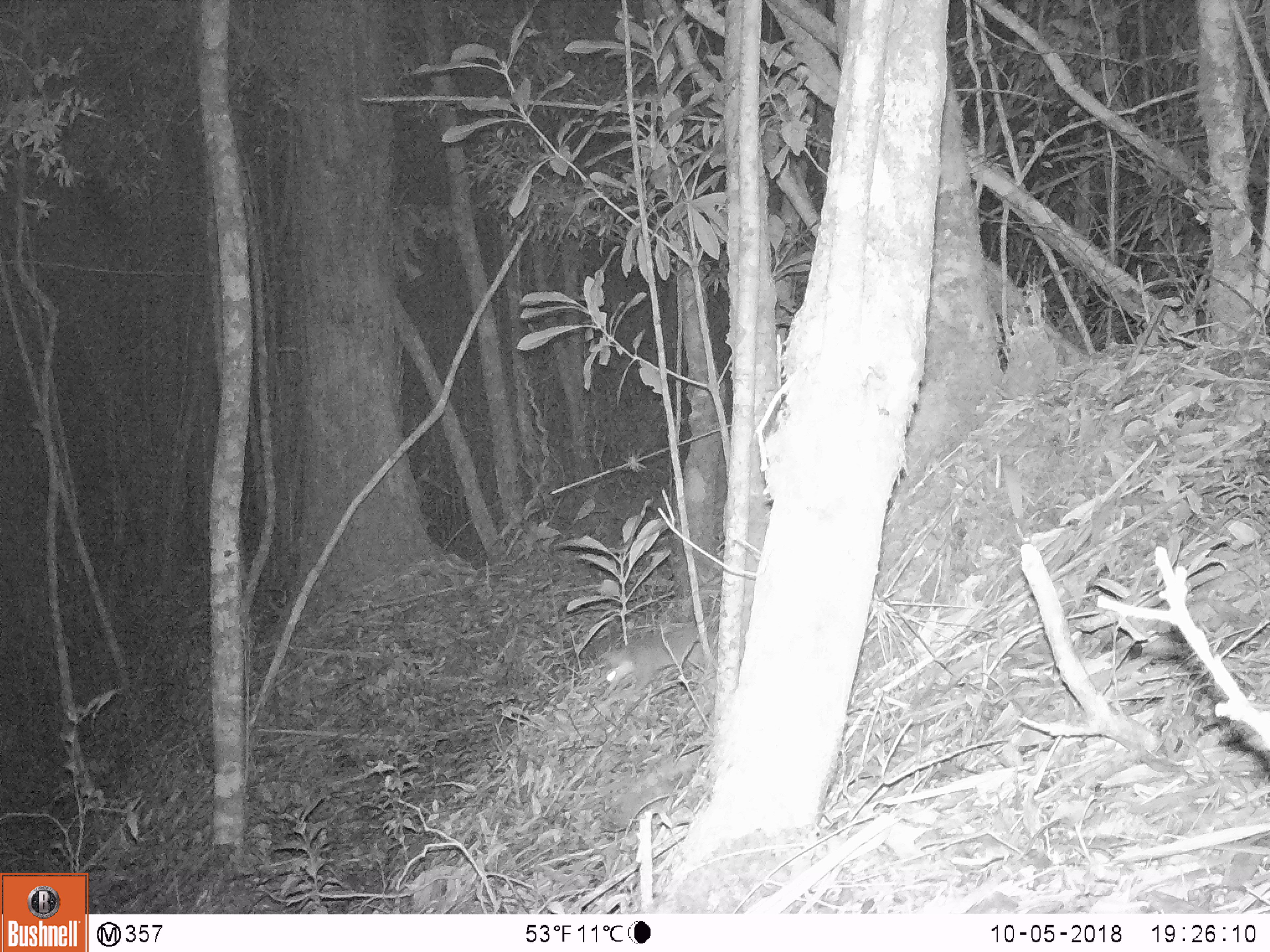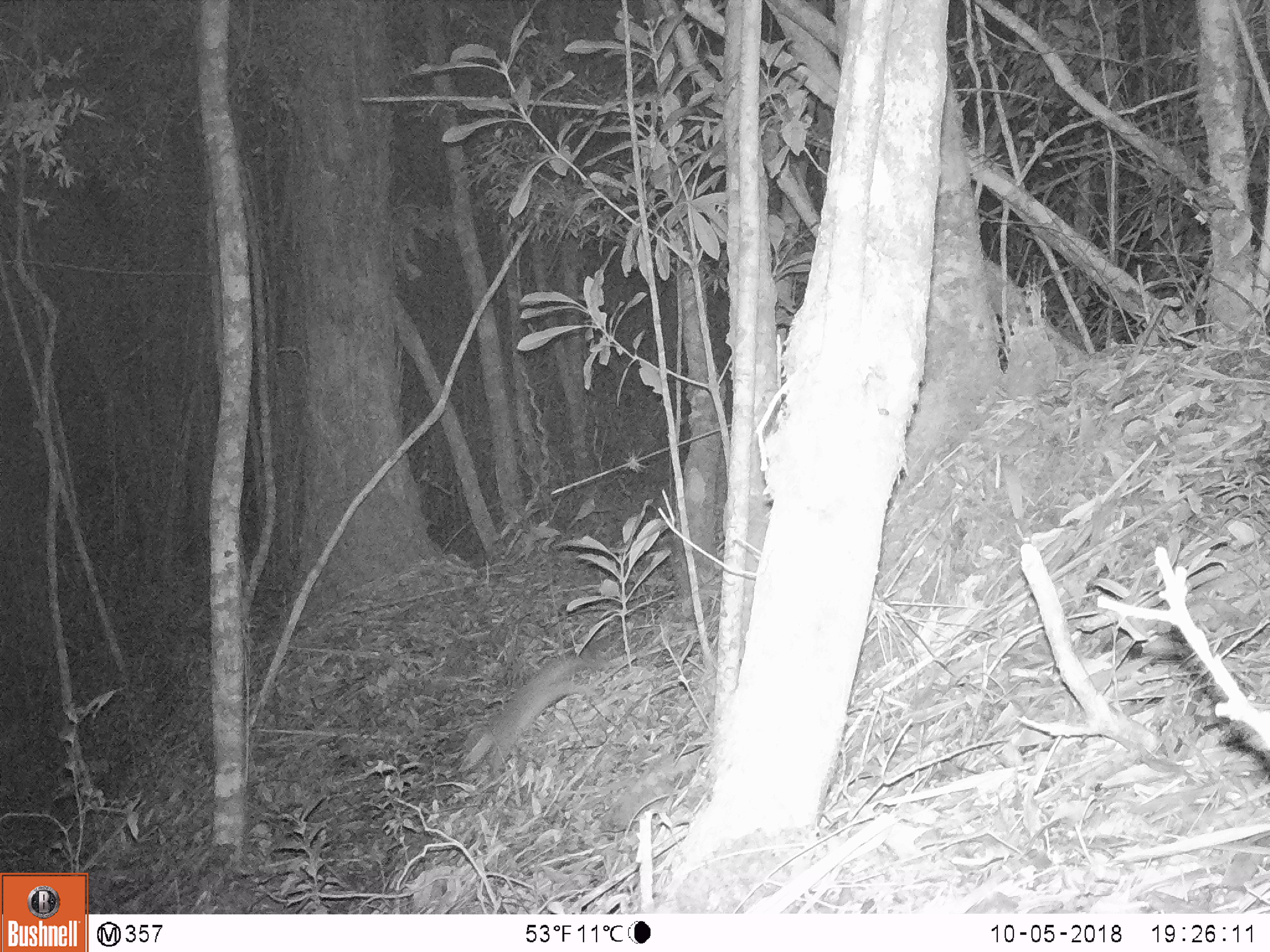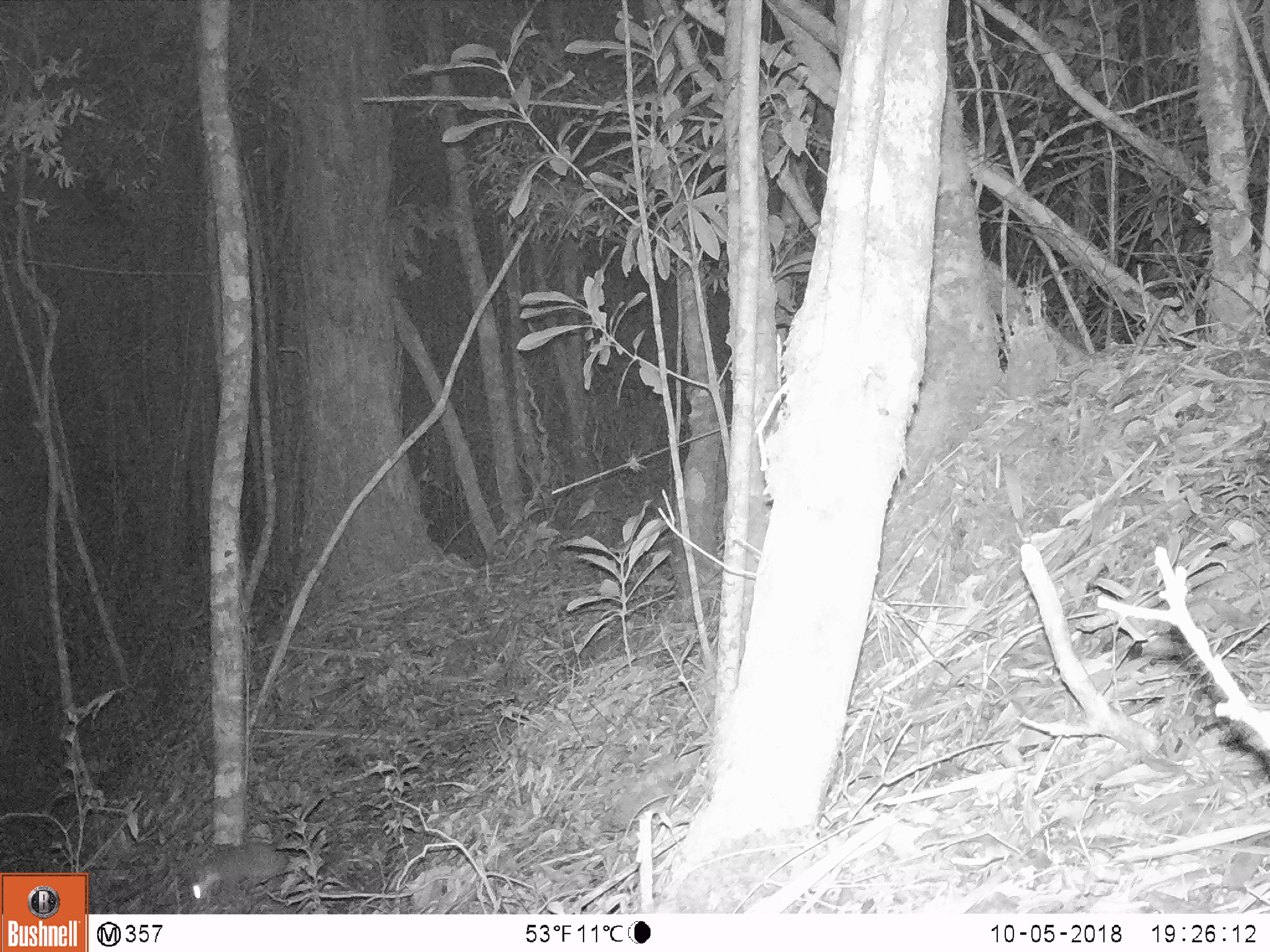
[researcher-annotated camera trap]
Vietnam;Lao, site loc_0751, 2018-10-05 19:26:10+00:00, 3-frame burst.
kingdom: Animalia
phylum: Chordata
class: Mammalia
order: Carnivora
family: Mustelidae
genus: Melogale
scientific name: Melogale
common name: ferret badger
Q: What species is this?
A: Ferret badger (Melogale).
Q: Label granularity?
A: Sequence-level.